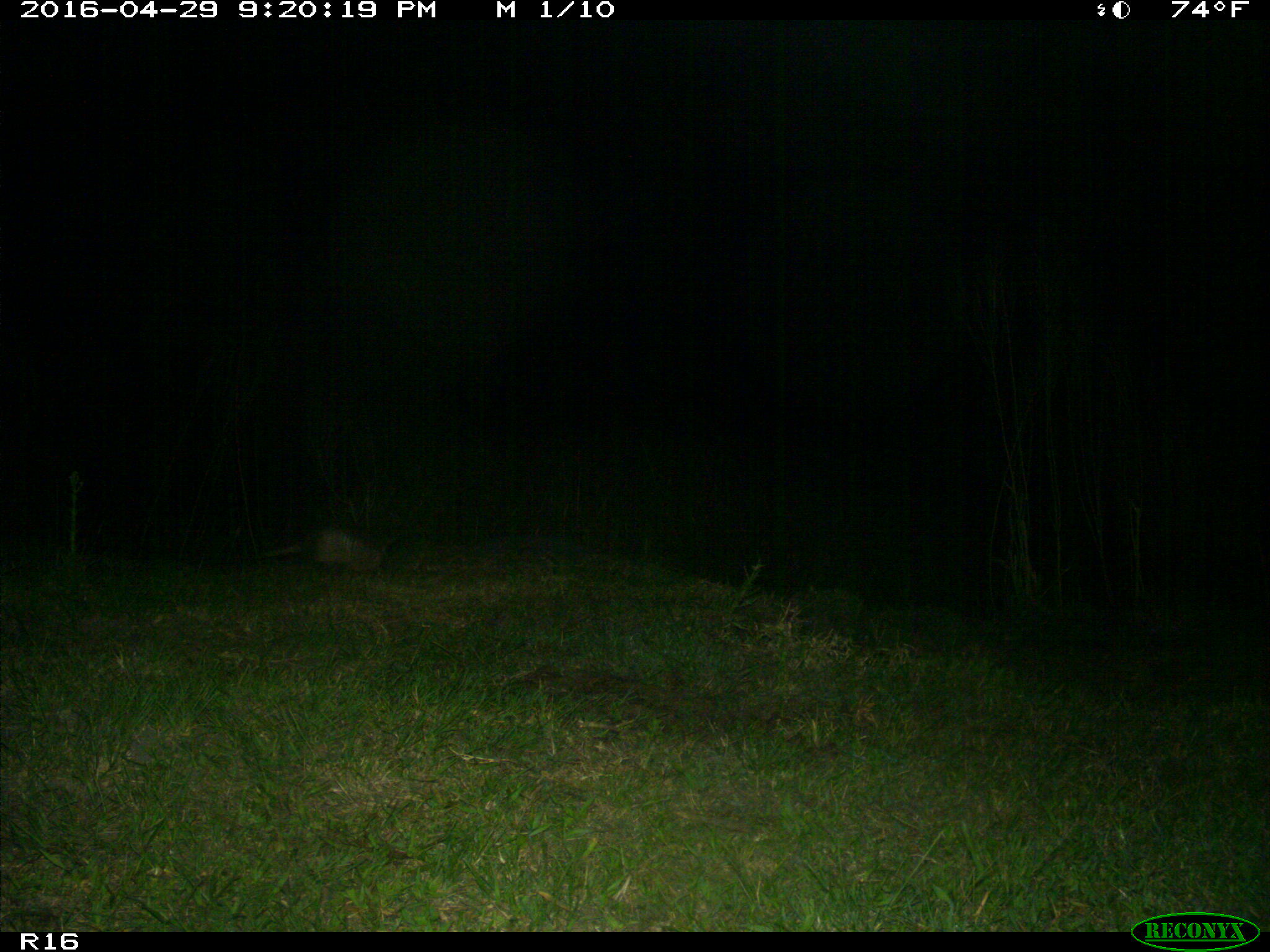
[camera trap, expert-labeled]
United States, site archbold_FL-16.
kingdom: Animalia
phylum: Chordata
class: Mammalia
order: Cingulata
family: Dasypodidae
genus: Dasypus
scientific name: Dasypus novemcinctus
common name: nine-banded armadillo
Dasypus novemcinctus (nine-banded armadillo).